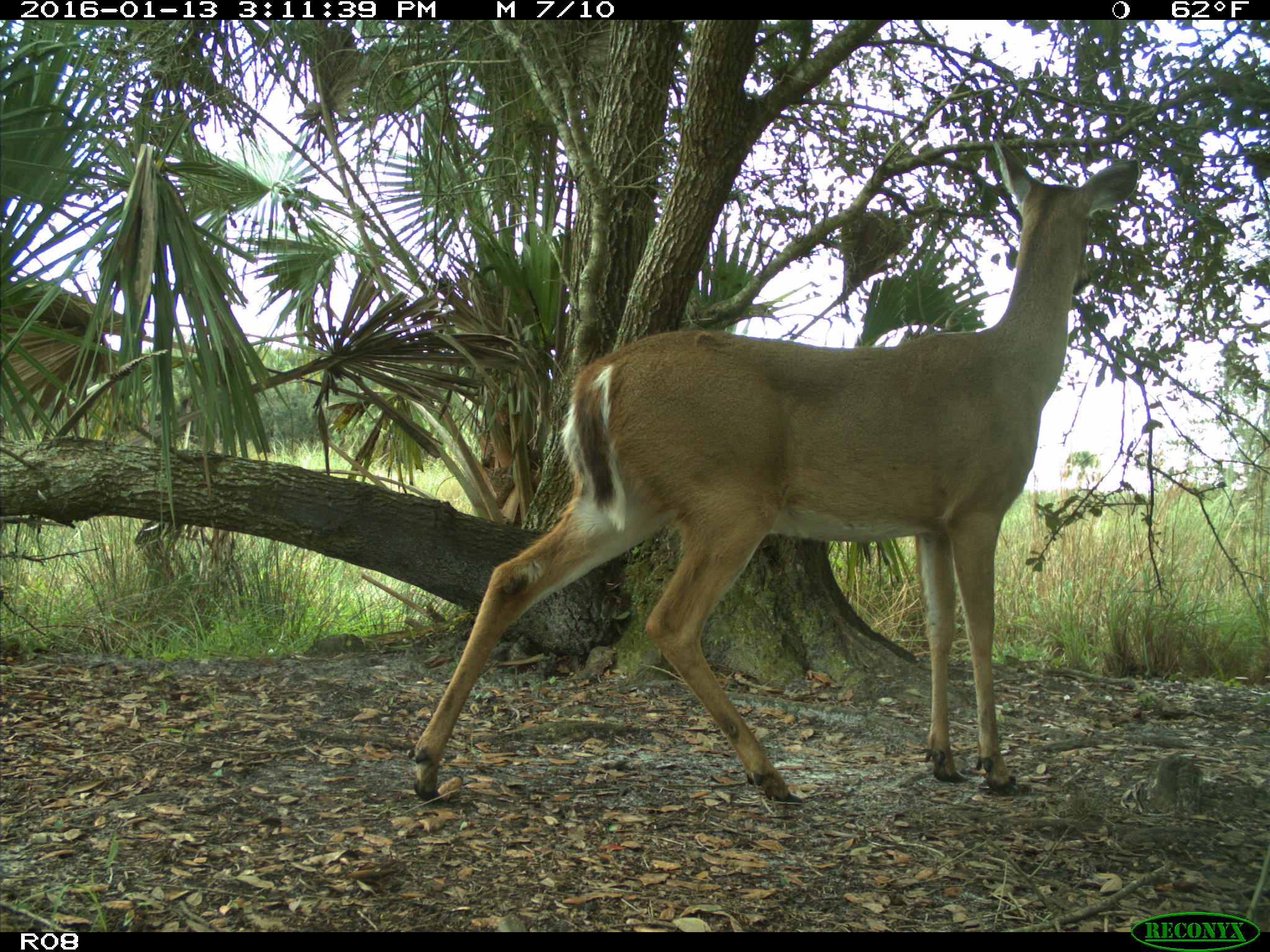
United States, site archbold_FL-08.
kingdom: Animalia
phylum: Chordata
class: Mammalia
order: Artiodactyla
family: Cervidae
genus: Odocoileus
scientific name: Odocoileus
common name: deer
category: unidentified deer